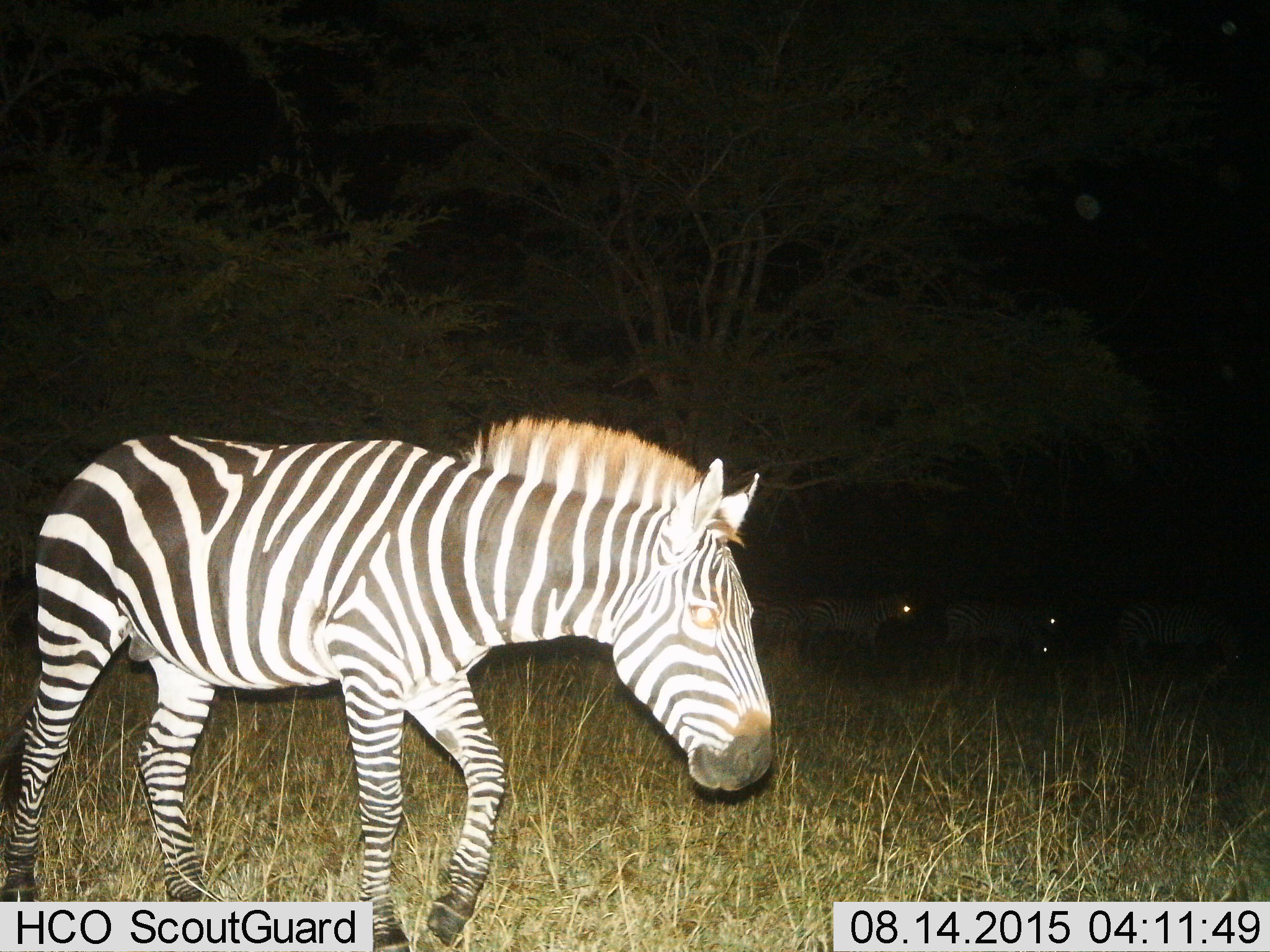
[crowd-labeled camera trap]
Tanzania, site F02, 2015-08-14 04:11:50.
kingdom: Animalia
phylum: Chordata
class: Mammalia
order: Perissodactyla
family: Equidae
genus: Equus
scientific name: Equus quagga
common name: plains zebra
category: zebra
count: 5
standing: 30%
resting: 0%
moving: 75%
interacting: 0%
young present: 0%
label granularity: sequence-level